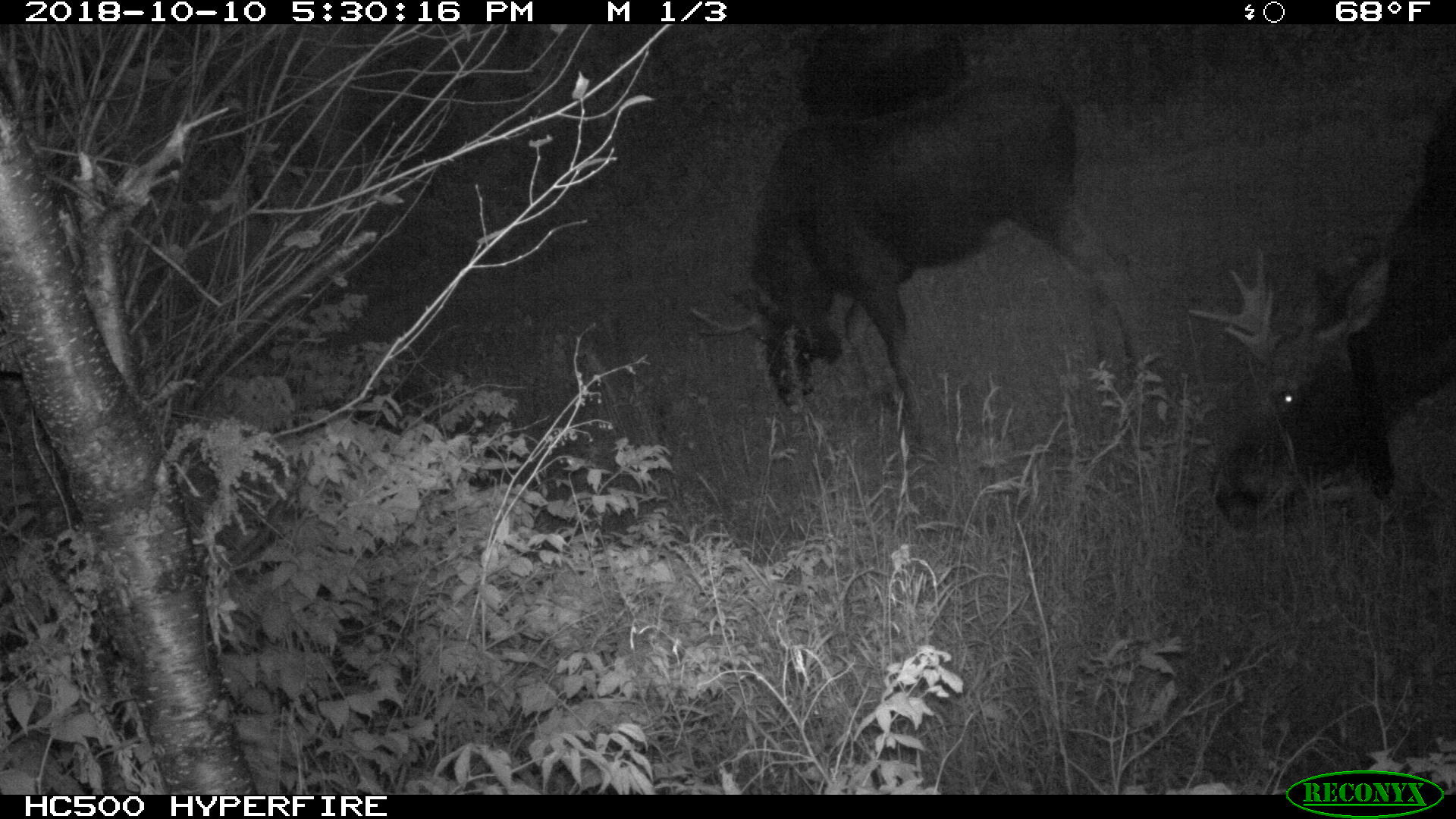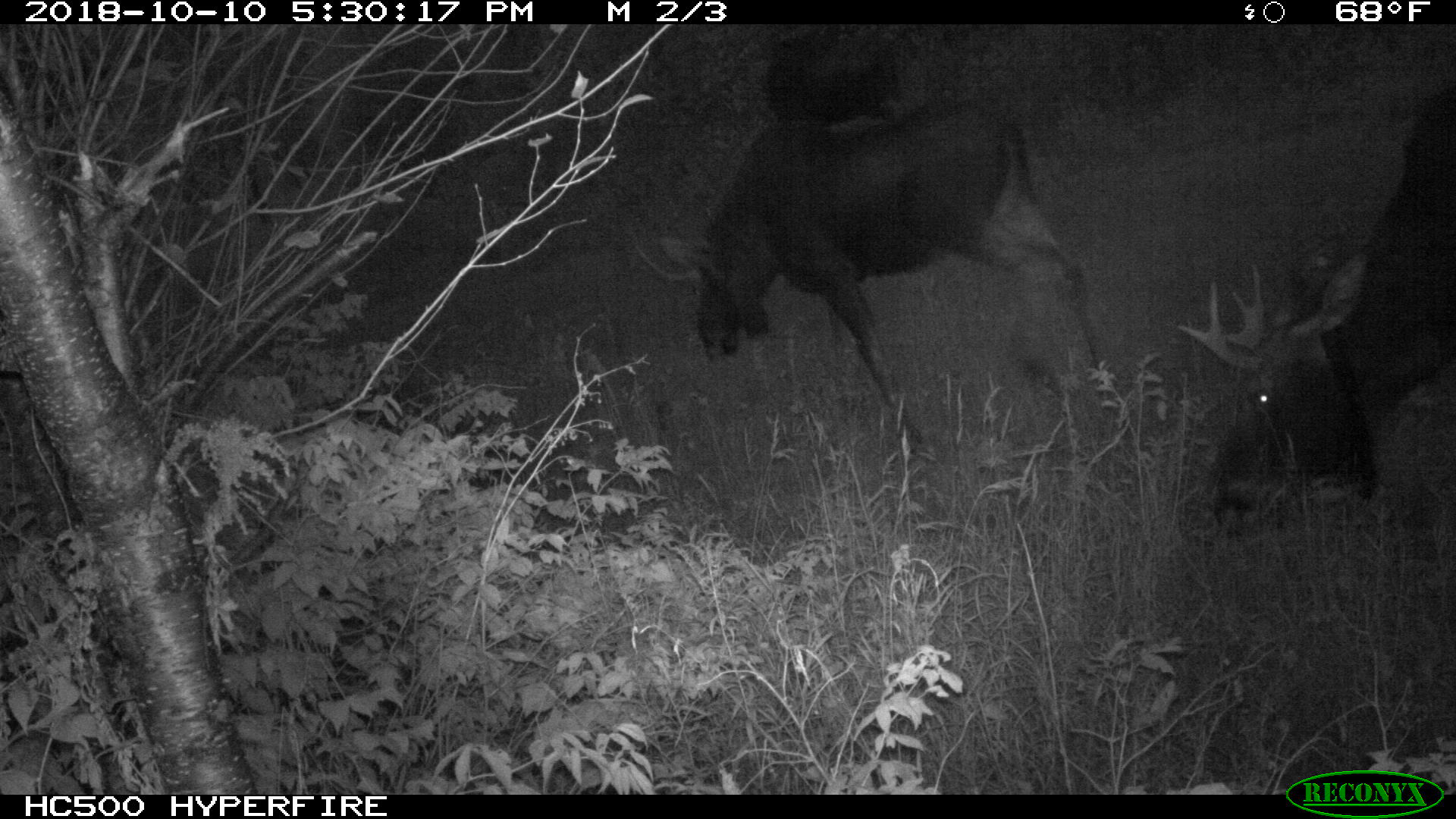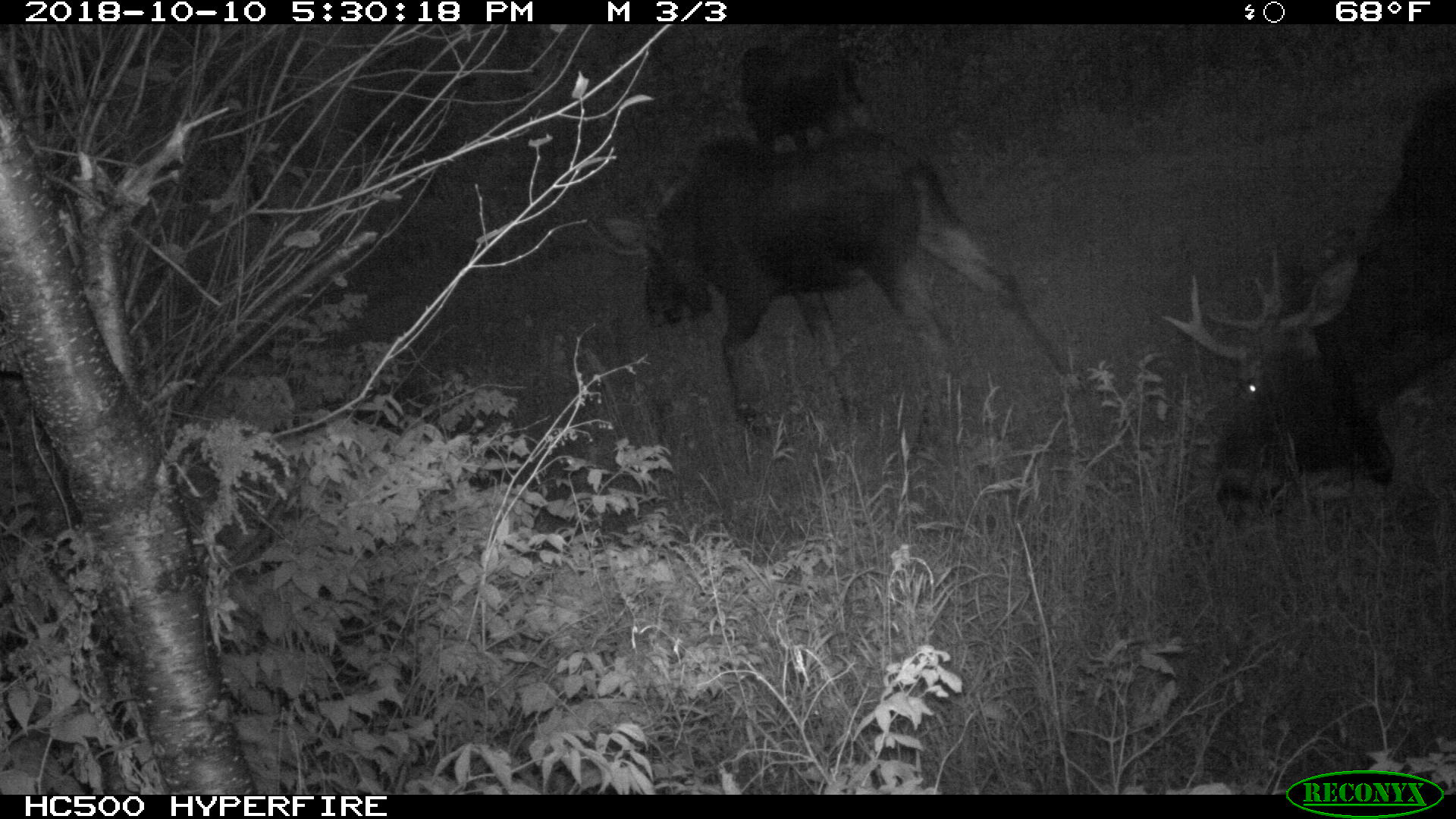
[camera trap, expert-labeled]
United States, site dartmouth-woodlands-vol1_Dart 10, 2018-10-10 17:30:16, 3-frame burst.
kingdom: Animalia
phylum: Chordata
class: Mammalia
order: Artiodactyla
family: Cervidae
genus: Alces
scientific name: Alces alces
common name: moose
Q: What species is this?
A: Moose (Alces alces).